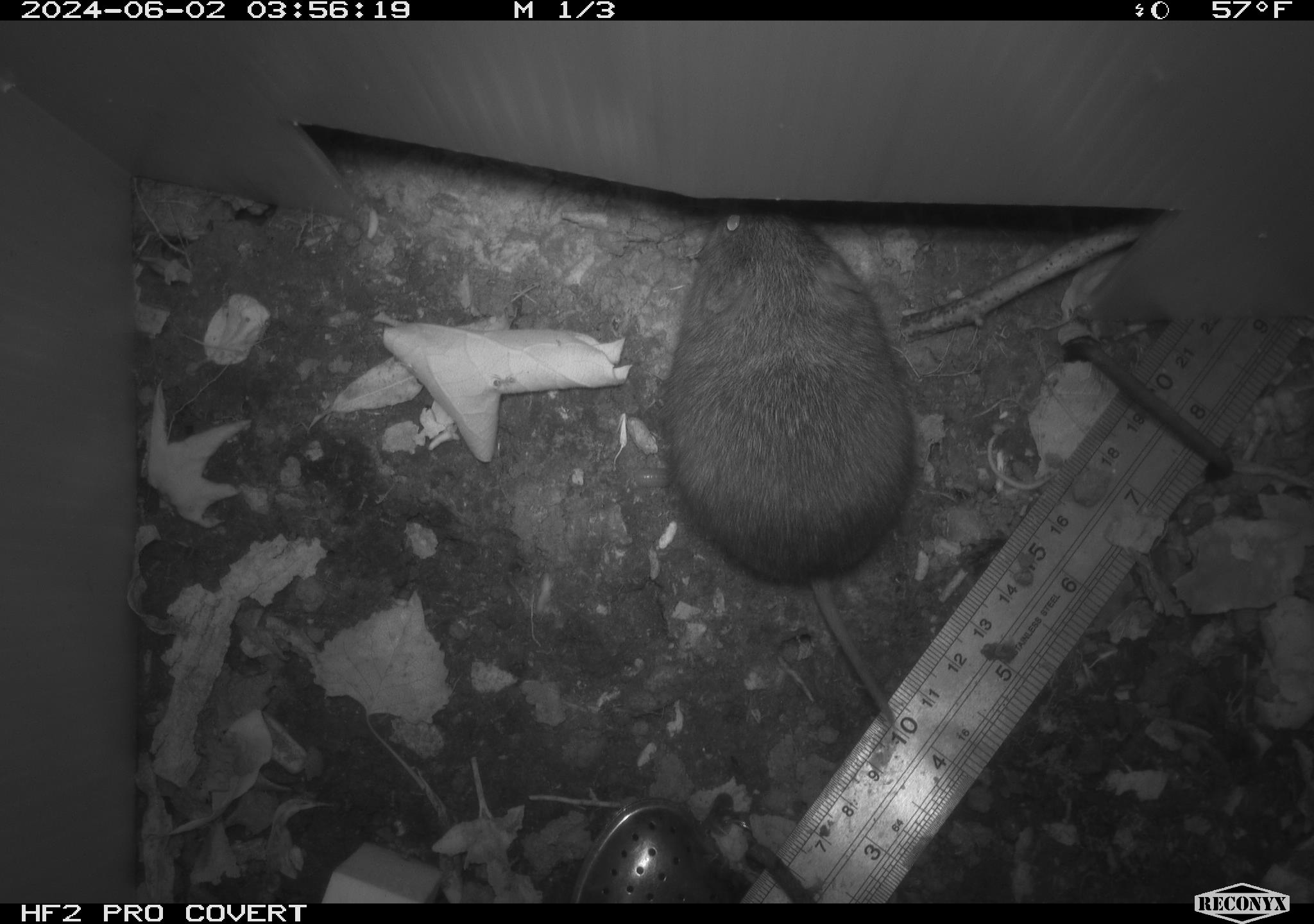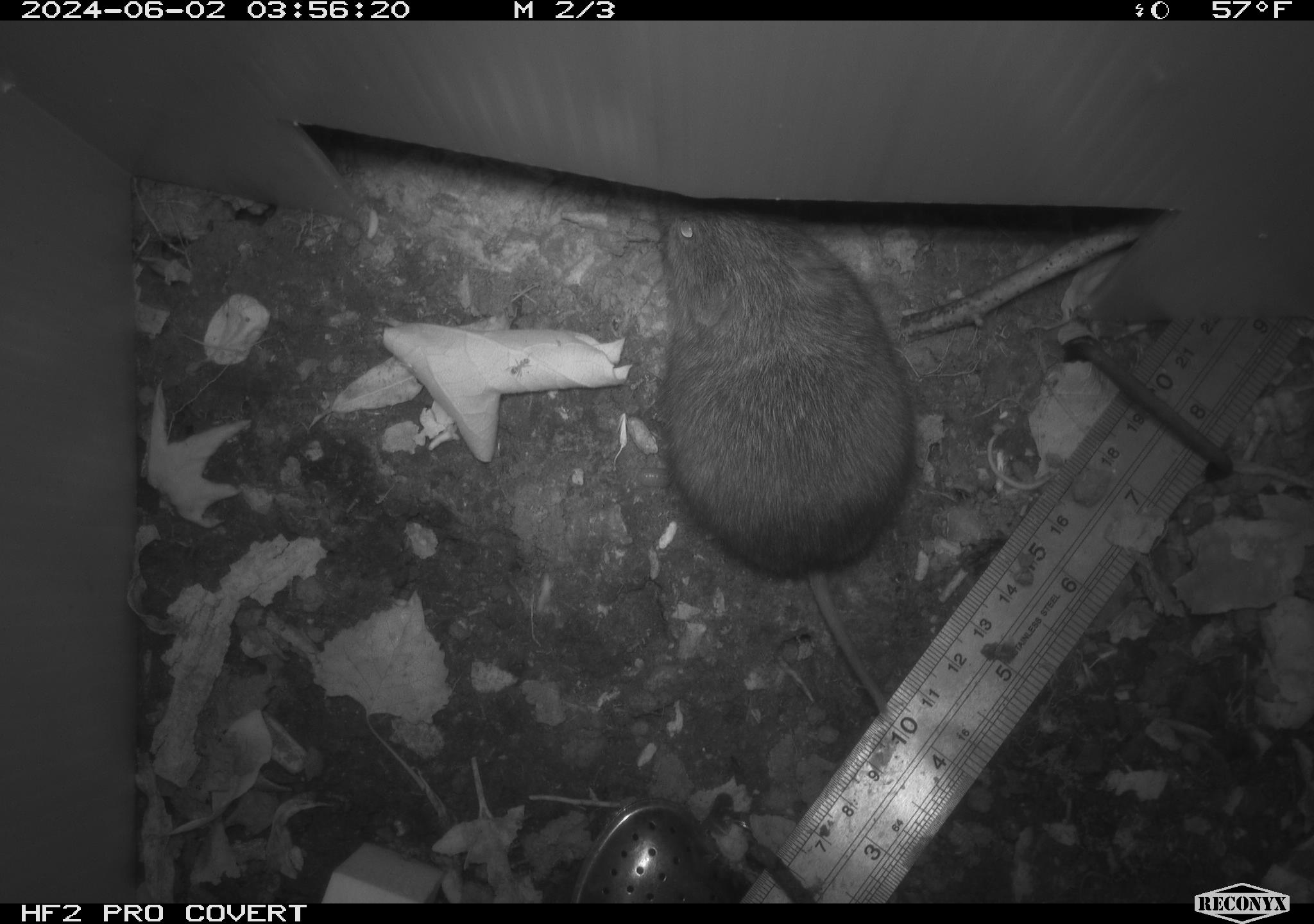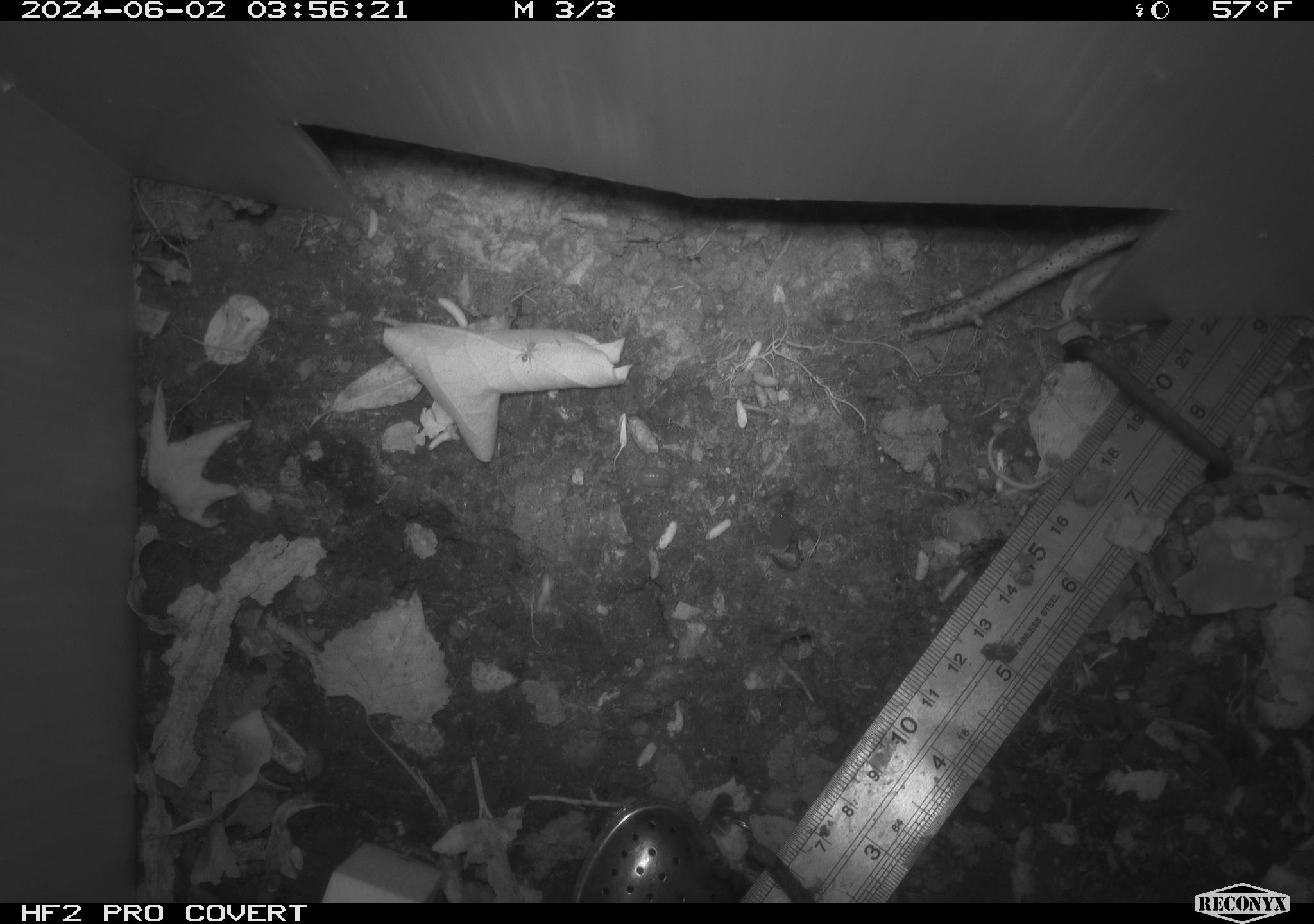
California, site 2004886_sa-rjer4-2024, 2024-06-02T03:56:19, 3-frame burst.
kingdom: Animalia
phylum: Chordata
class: Mammalia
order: Rodentia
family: Cricetidae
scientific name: Arvicolinae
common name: voles, lemmings, and muskrats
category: arvicolinae subfamily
Arvicolinae subfamily (voles, lemmings, and muskrats) (Arvicolinae).